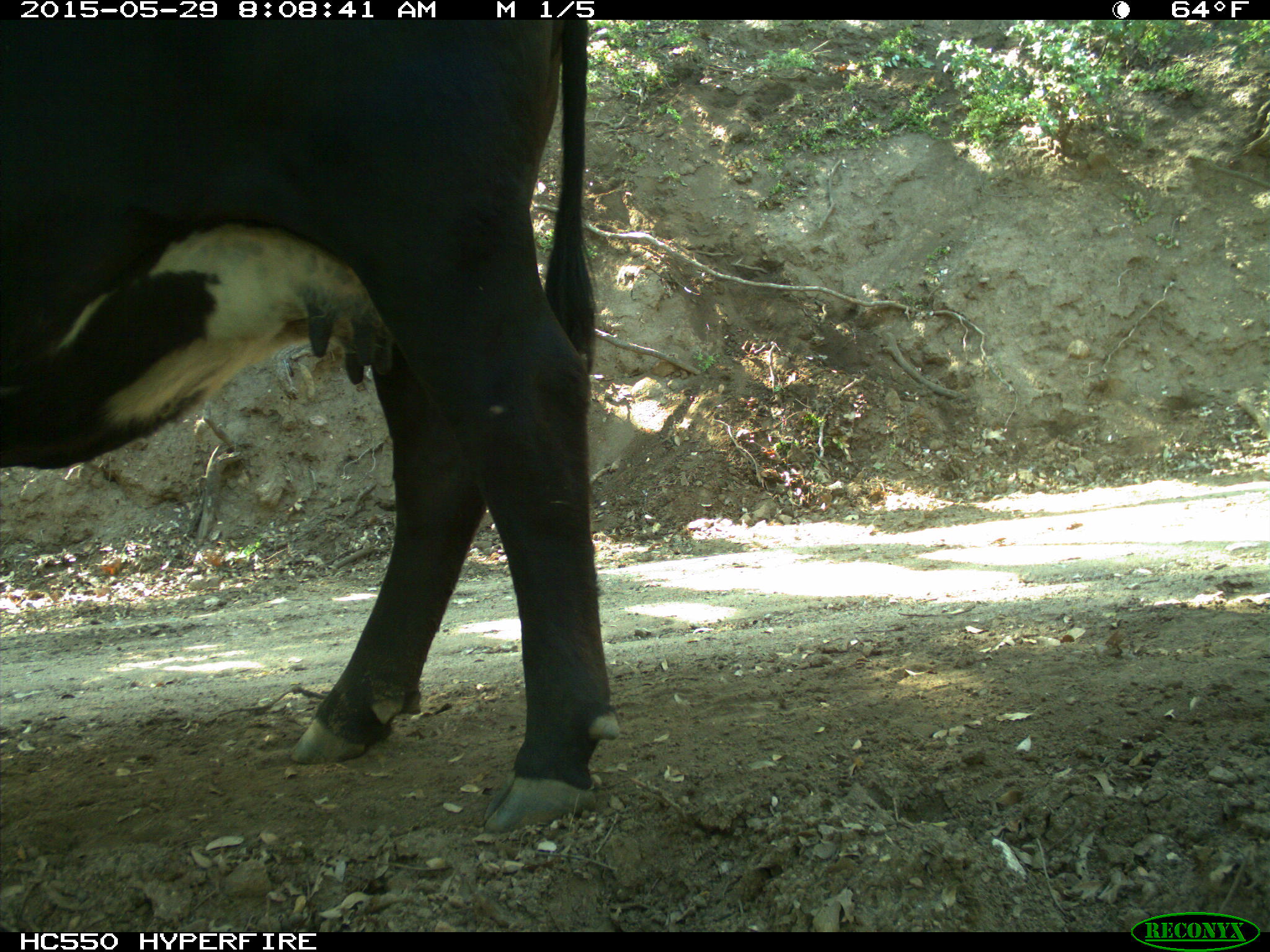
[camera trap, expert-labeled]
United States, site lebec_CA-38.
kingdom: Animalia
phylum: Chordata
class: Mammalia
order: Artiodactyla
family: Bovidae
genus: Bos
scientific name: Bos taurus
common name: domestic cow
Bos taurus (domestic cow).